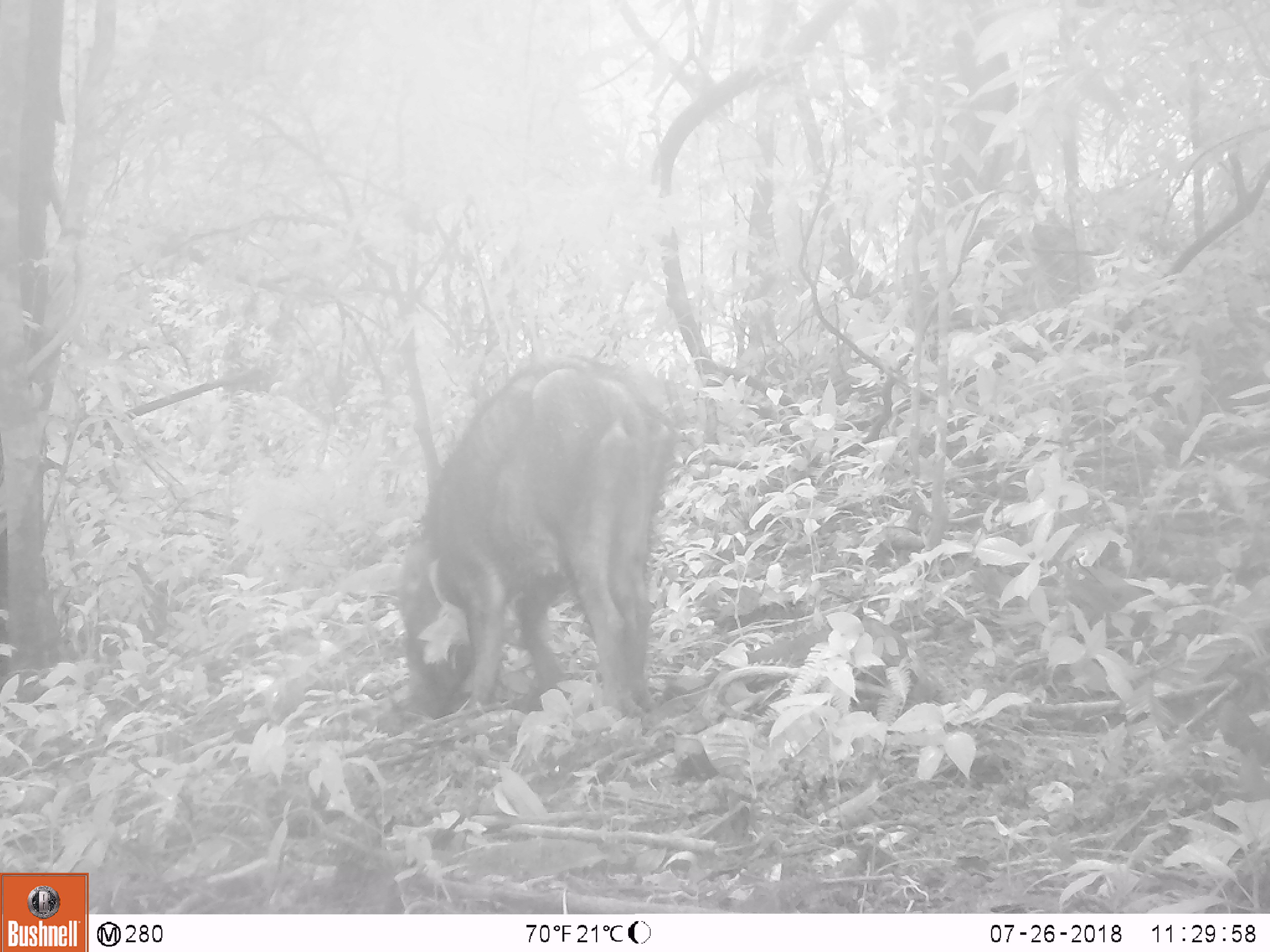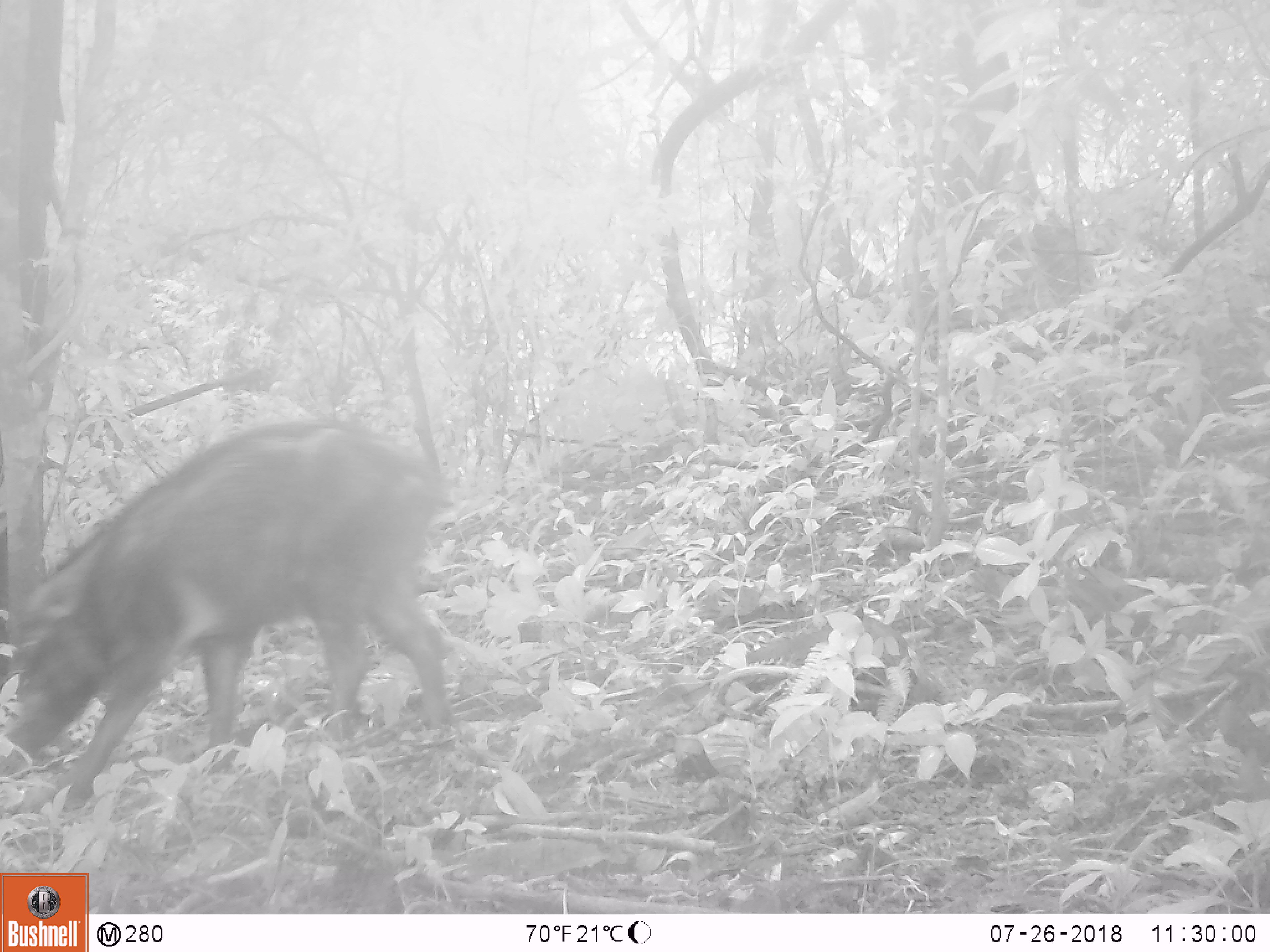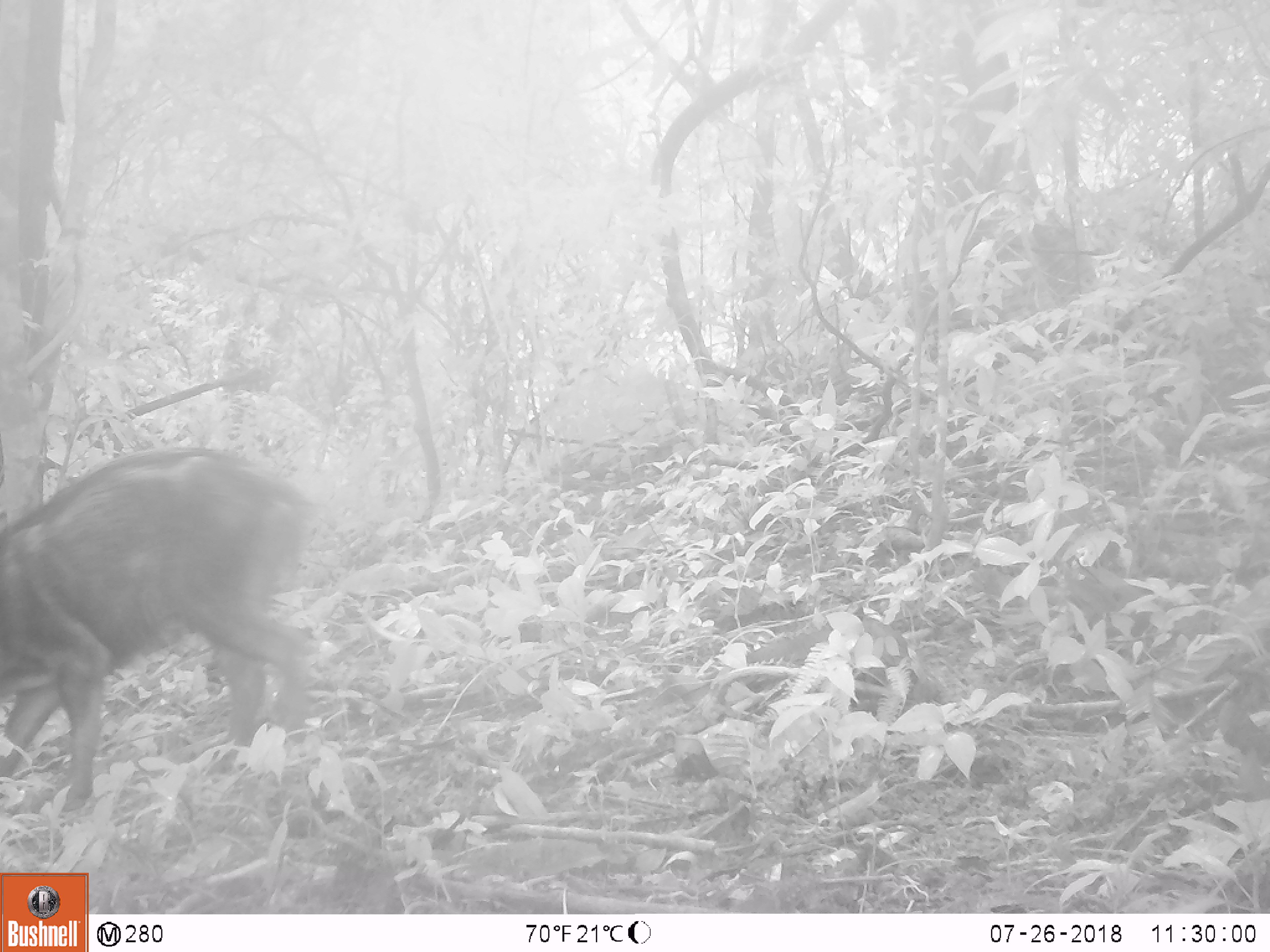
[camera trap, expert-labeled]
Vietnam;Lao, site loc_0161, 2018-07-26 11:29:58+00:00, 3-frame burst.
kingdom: Animalia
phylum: Chordata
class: Mammalia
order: Artiodactyla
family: Suidae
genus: Sus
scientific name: Sus scrofa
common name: eurasian wild pig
Eurasian wild pig (Sus scrofa). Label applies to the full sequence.